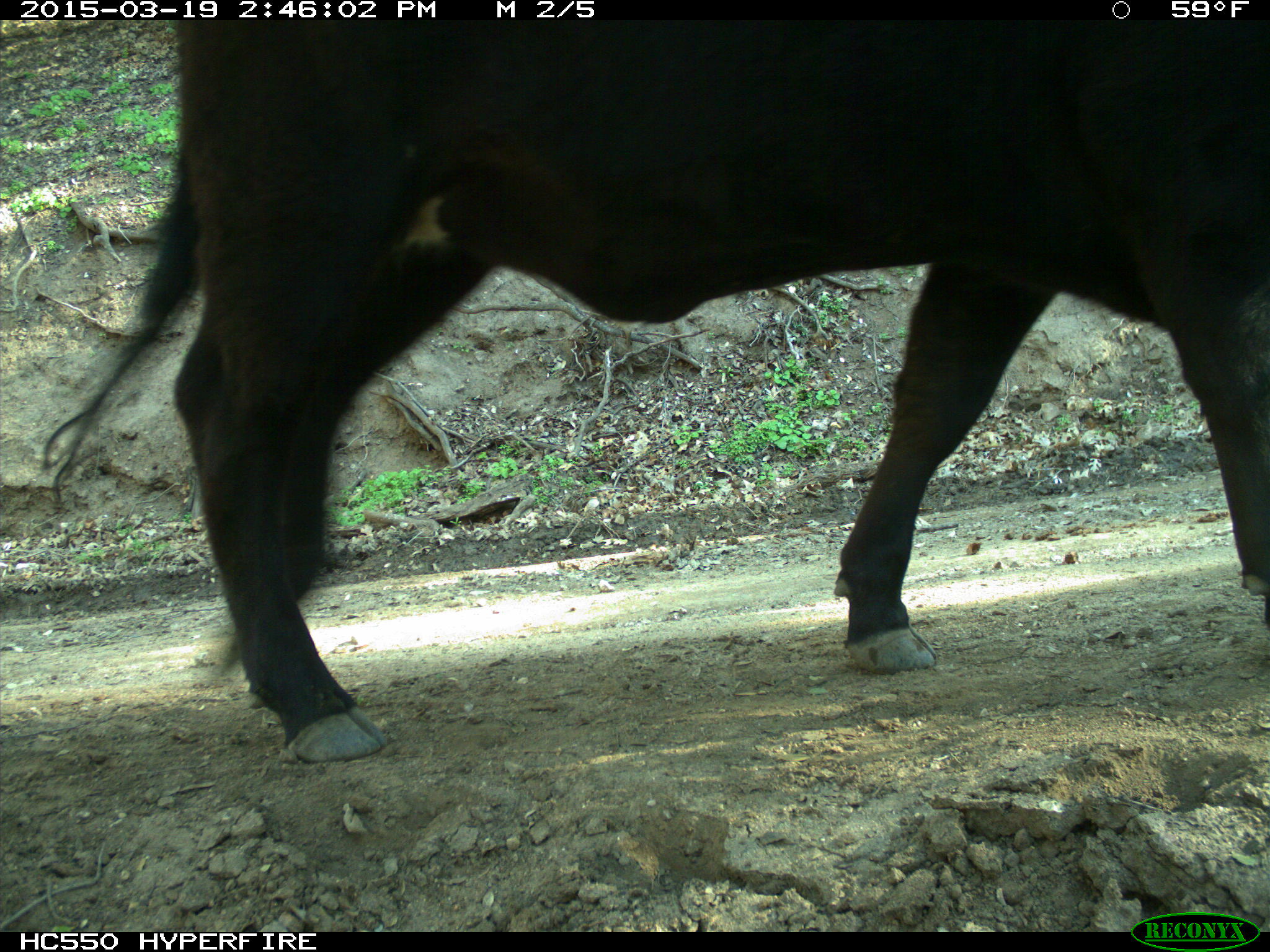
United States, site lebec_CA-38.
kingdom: Animalia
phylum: Chordata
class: Mammalia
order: Artiodactyla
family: Bovidae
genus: Bos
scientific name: Bos taurus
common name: domestic cow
Bos taurus (domestic cow).